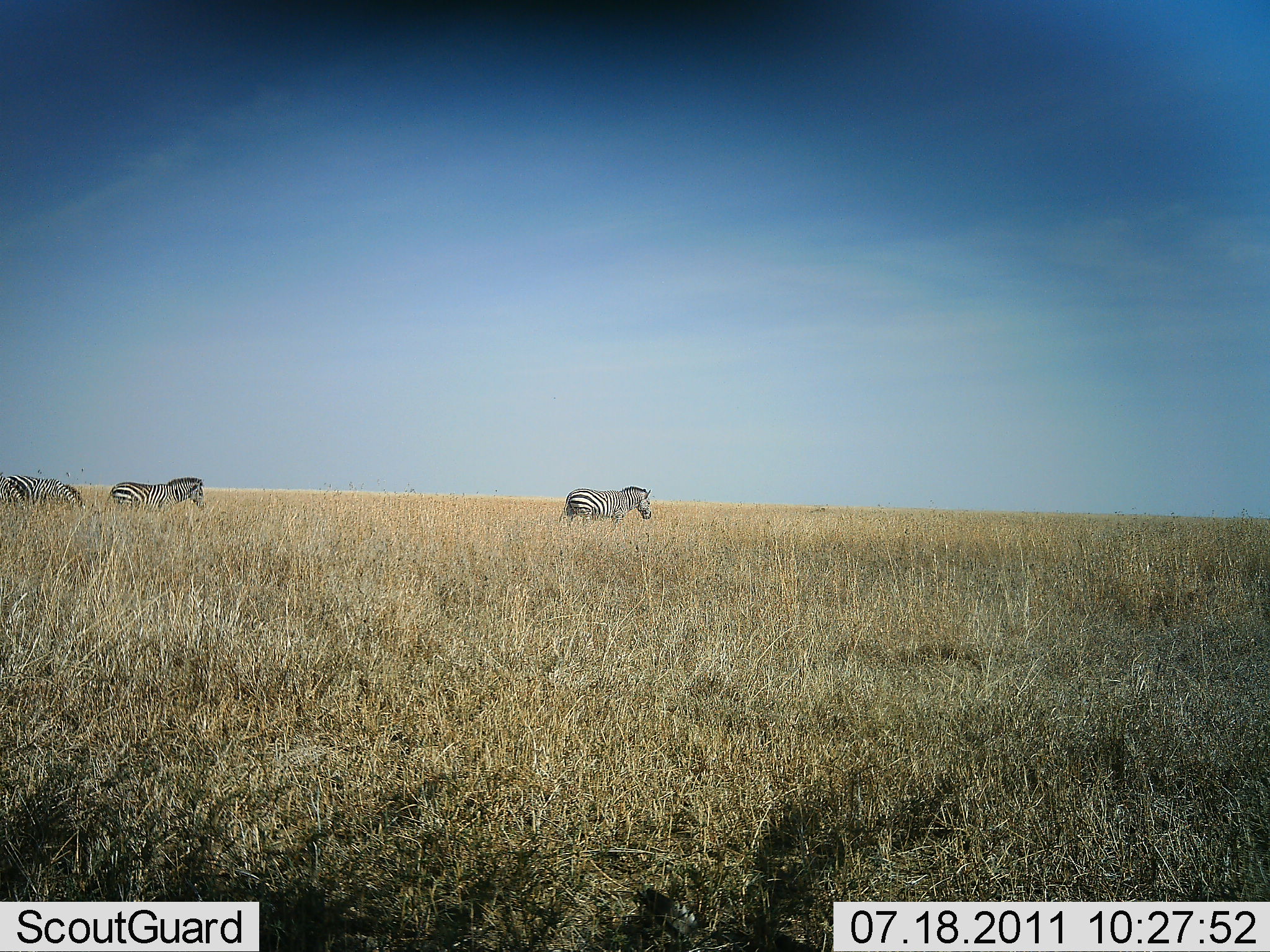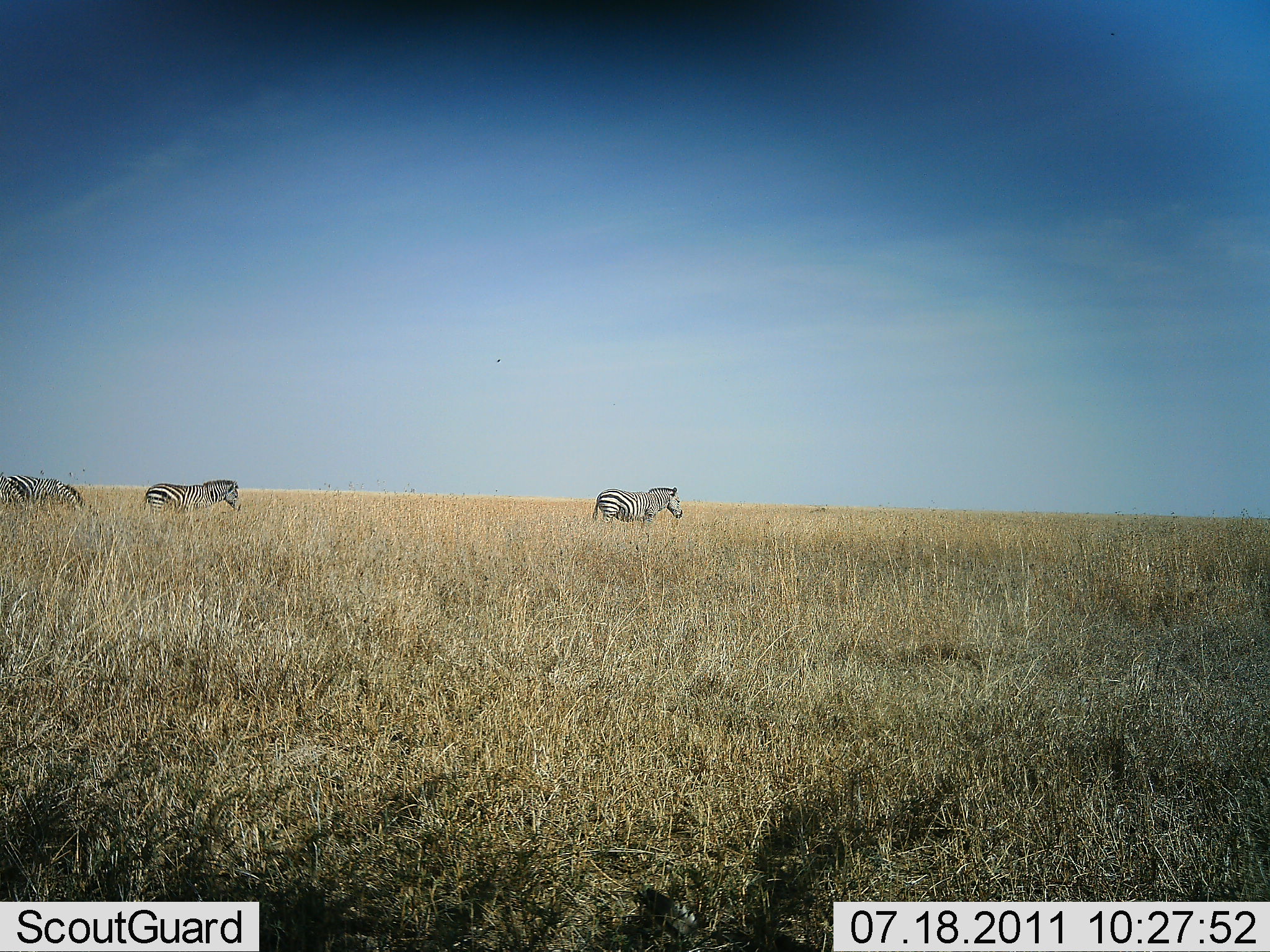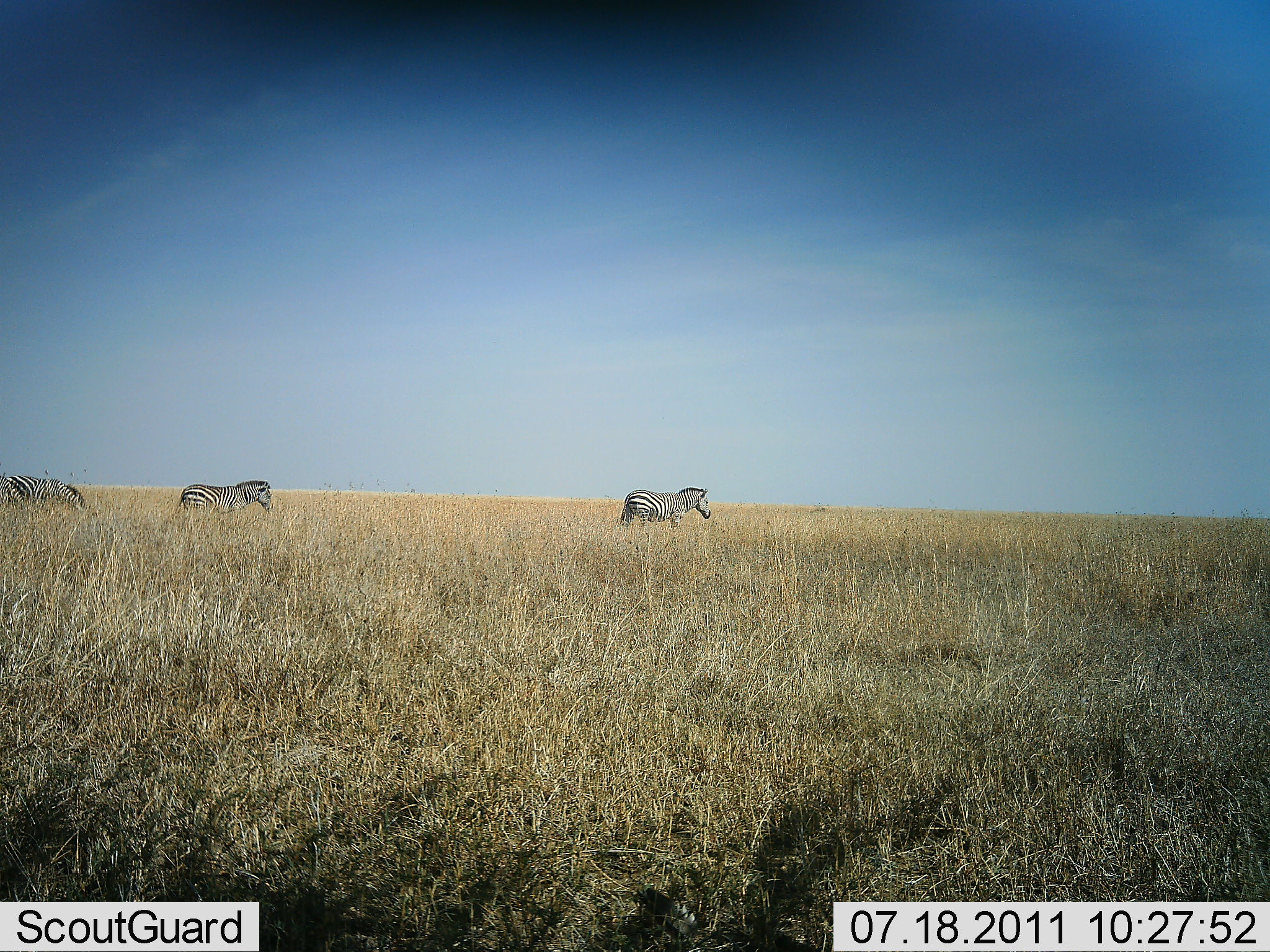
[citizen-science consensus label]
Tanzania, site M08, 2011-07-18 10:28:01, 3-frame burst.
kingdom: Animalia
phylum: Chordata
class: Mammalia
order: Perissodactyla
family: Equidae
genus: Equus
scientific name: Equus quagga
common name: plains zebra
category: zebra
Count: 3.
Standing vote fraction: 33%.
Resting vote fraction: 0%.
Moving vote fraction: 83%.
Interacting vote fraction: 0%.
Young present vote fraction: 0%.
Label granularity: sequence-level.